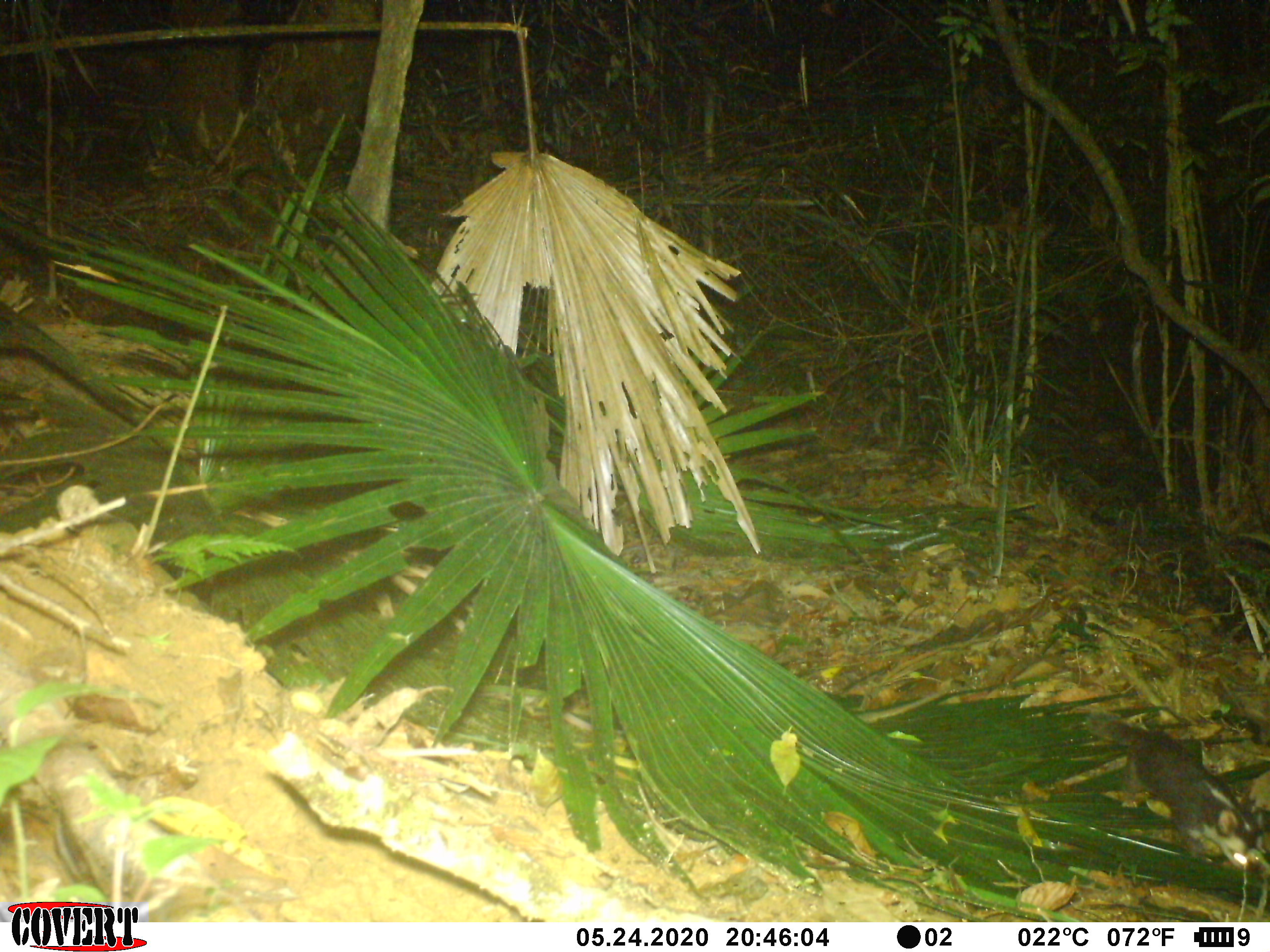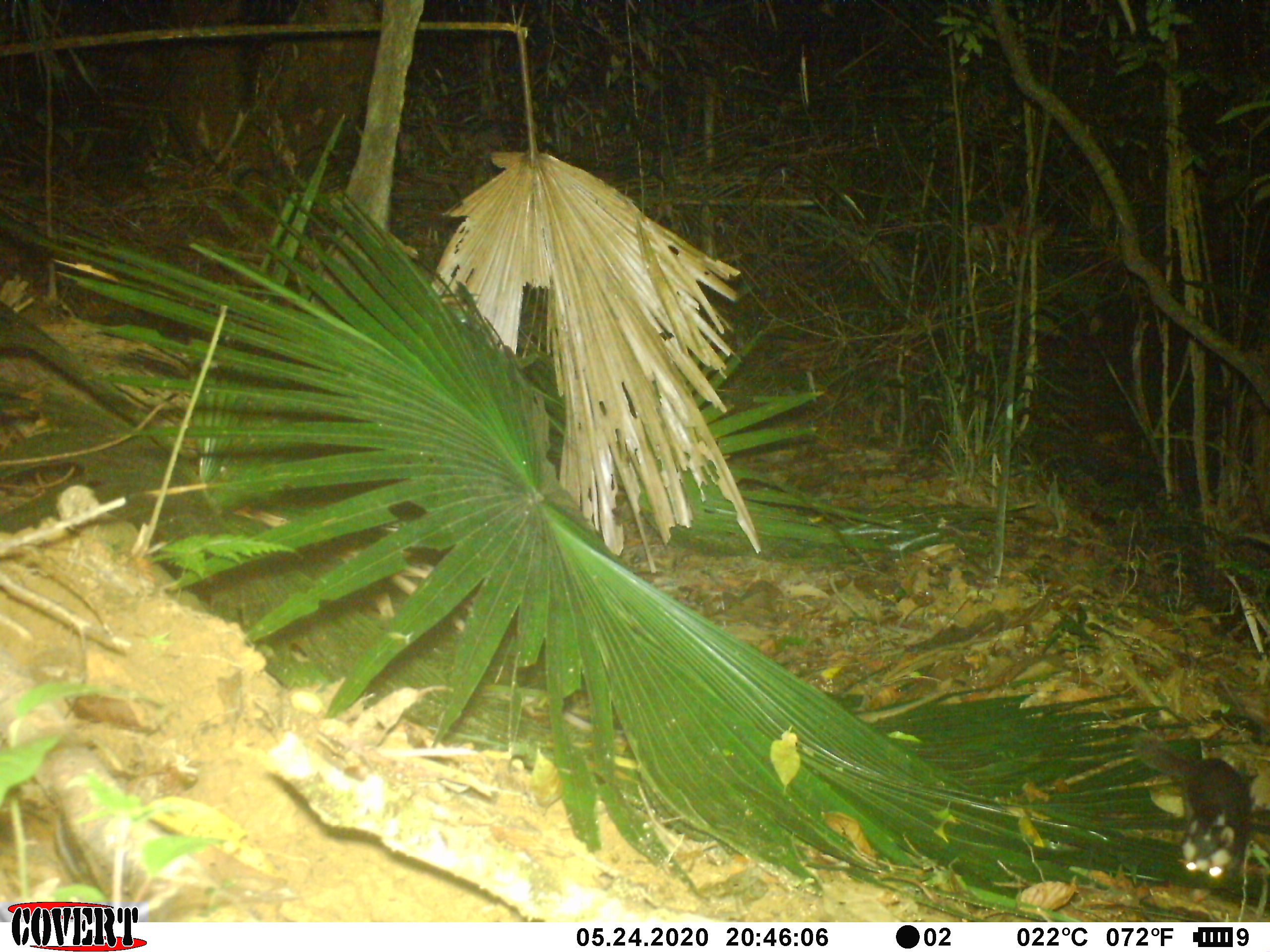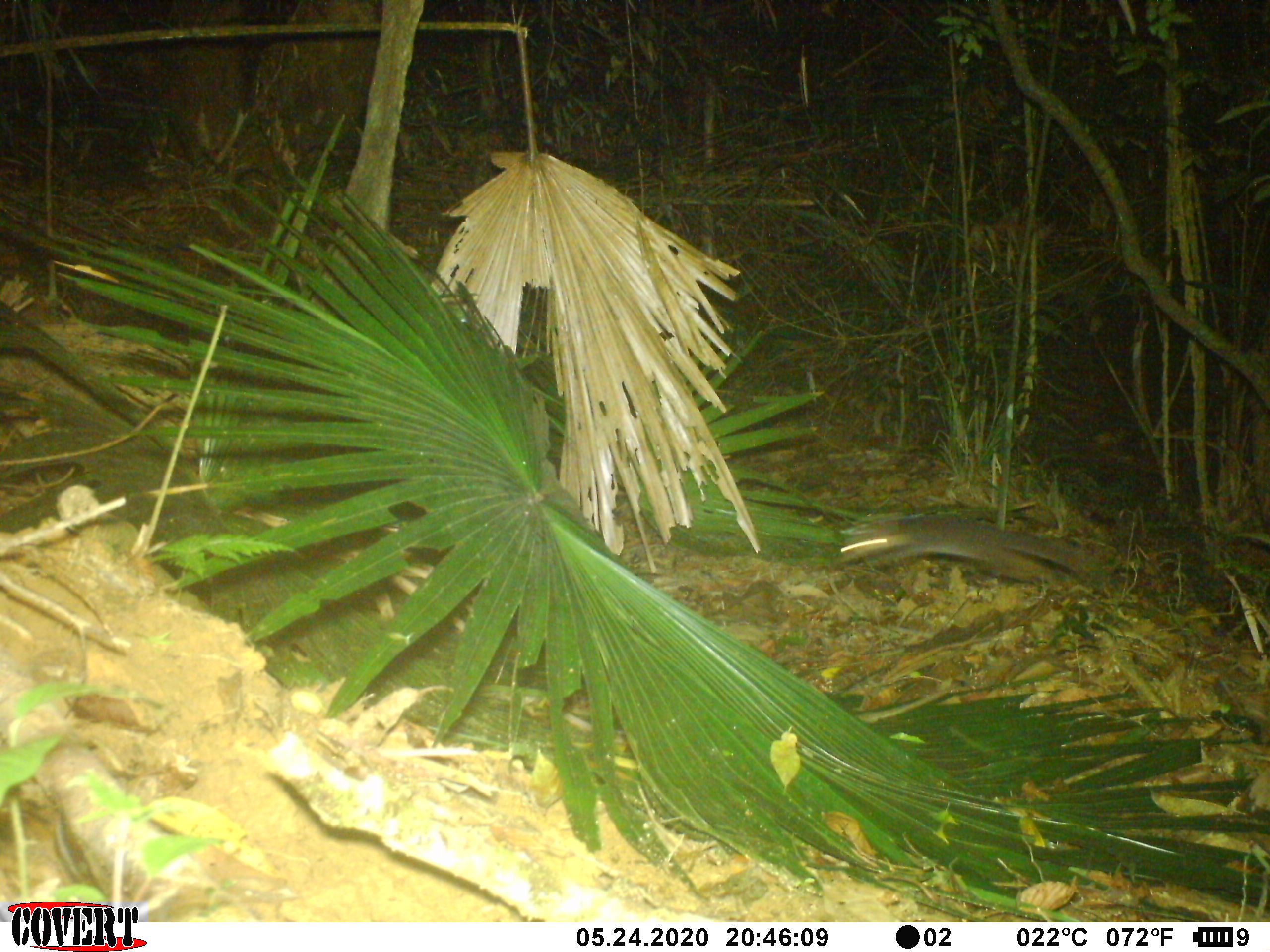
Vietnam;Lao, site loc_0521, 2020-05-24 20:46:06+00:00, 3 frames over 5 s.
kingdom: Animalia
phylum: Chordata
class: Mammalia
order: Carnivora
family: Mustelidae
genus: Melogale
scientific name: Melogale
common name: ferret badger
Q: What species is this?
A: Ferret badger (Melogale).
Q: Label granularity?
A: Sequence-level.